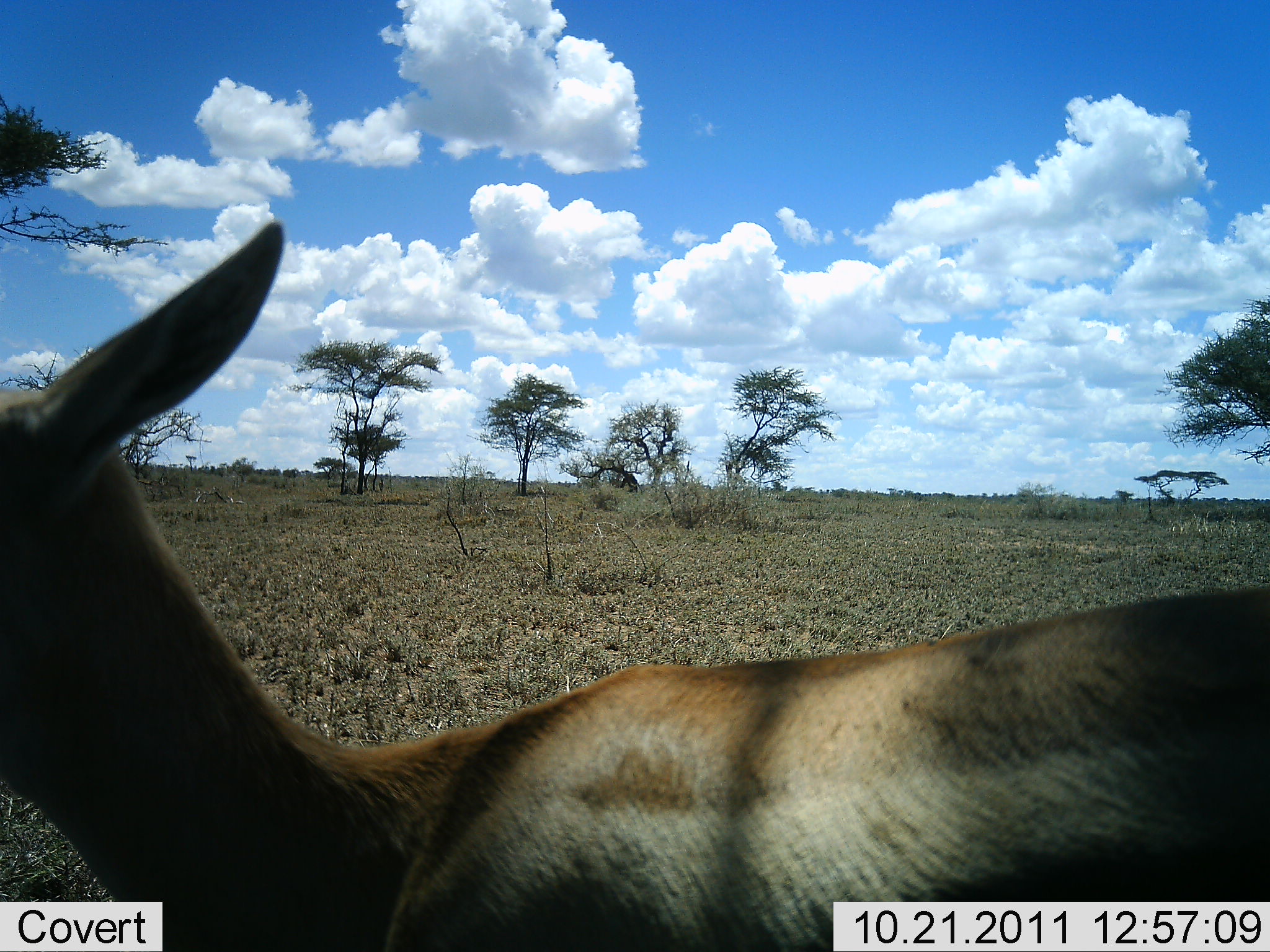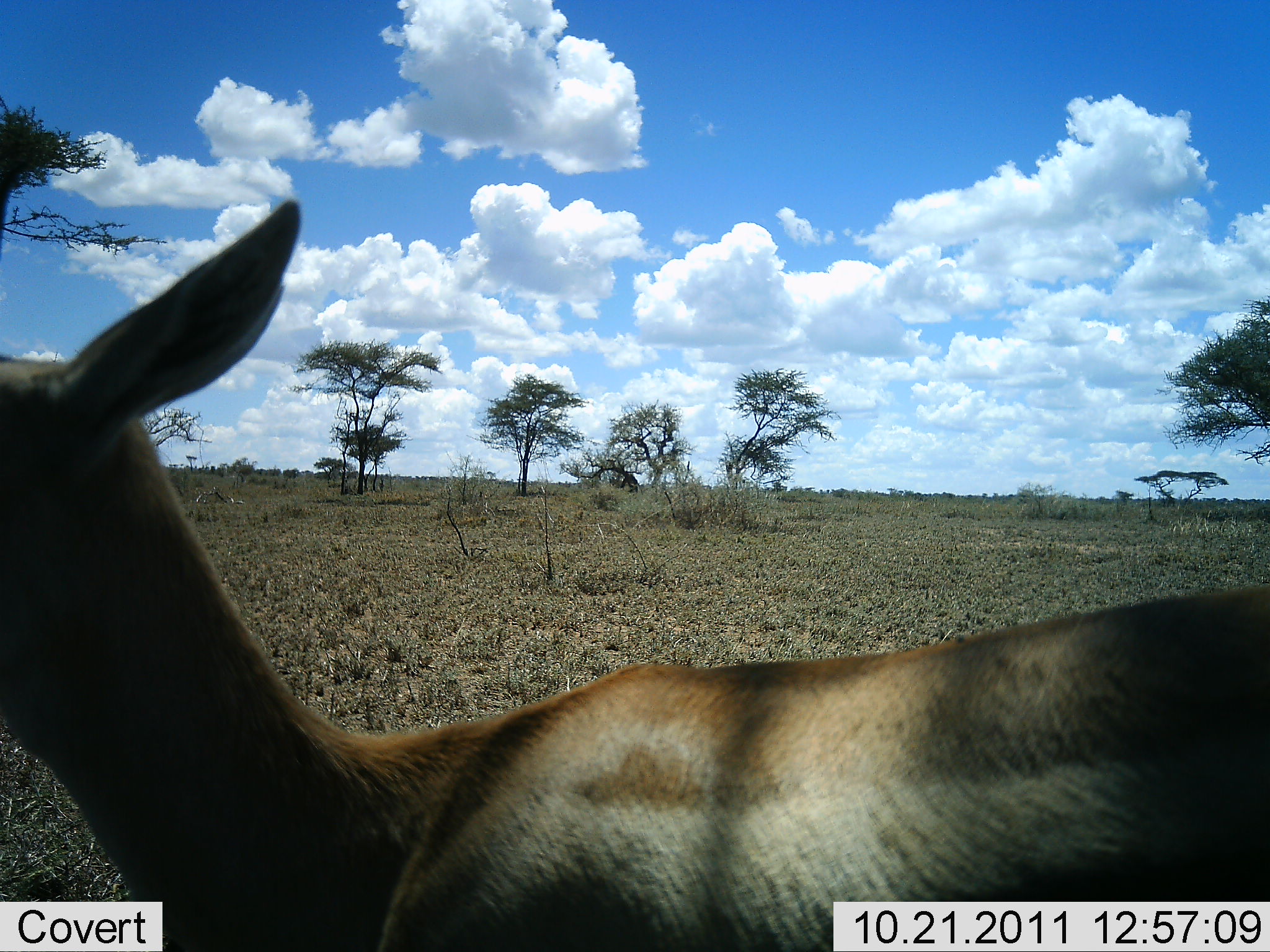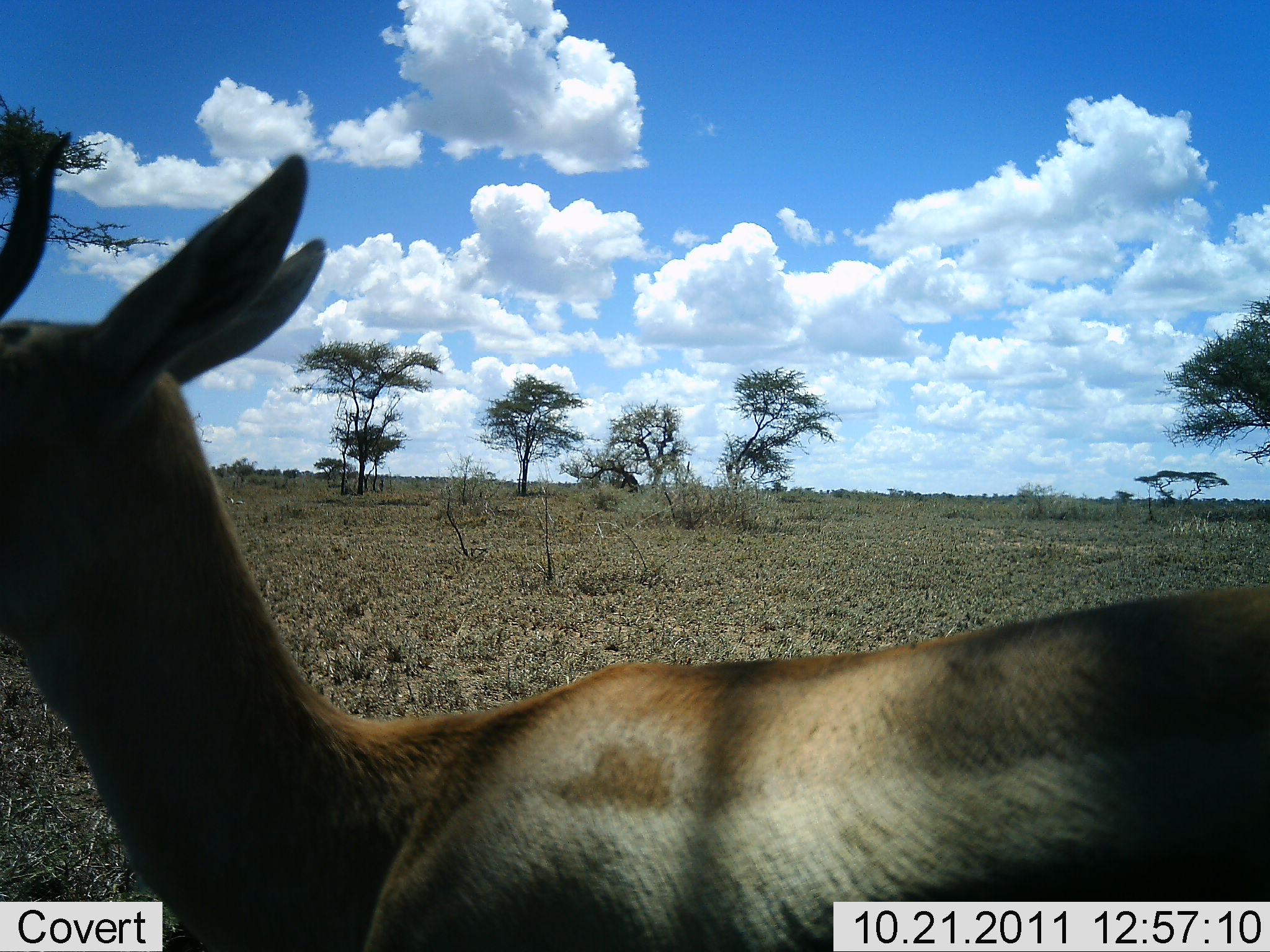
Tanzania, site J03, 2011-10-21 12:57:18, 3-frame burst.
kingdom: Animalia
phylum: Chordata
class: Mammalia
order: Artiodactyla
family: Bovidae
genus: Eudorcas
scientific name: Eudorcas thomsonii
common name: thomson's gazelle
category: gazellethomsons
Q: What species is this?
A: Gazellethomsons (thomson's gazelle) (Eudorcas thomsonii).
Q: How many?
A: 1.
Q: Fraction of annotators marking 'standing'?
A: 100%.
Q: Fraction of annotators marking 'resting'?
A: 0%.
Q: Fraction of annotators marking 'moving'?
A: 0%.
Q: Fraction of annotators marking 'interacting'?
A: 0%.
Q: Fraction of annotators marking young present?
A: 0%.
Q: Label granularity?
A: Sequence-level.